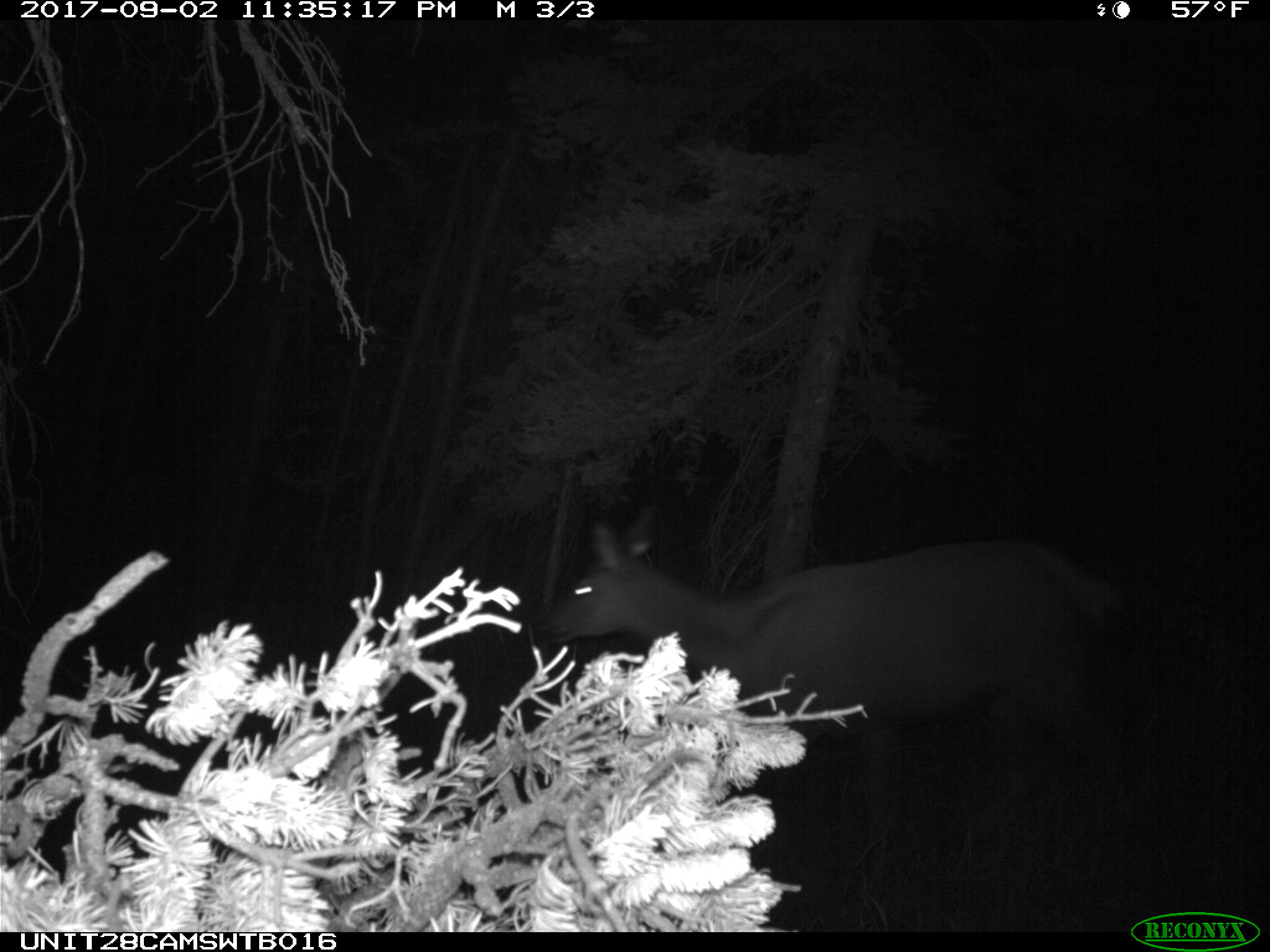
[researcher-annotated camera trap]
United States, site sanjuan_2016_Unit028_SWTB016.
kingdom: Animalia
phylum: Chordata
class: Mammalia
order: Artiodactyla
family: Cervidae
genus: Cervus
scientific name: Cervus elaphus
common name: red deer